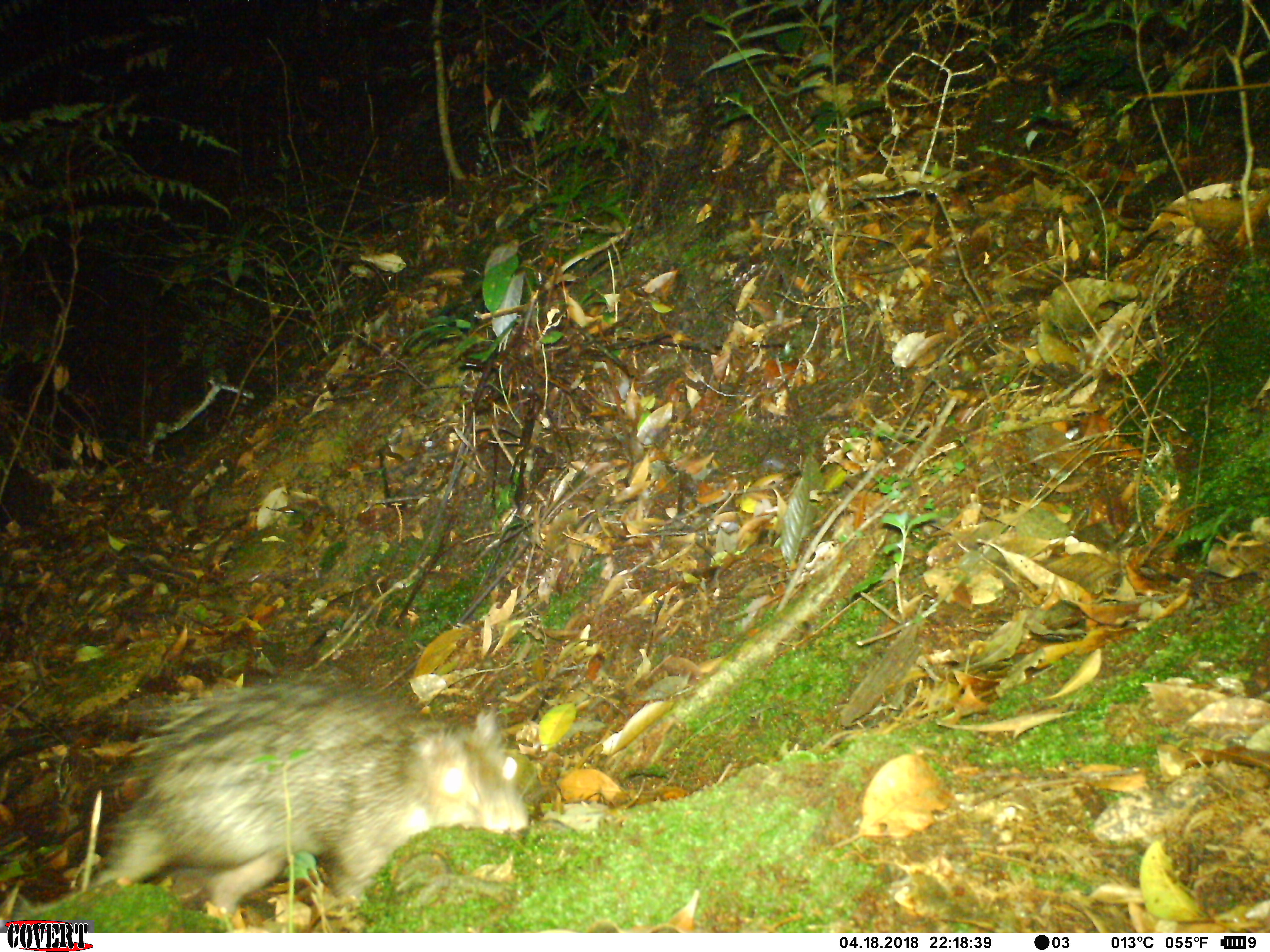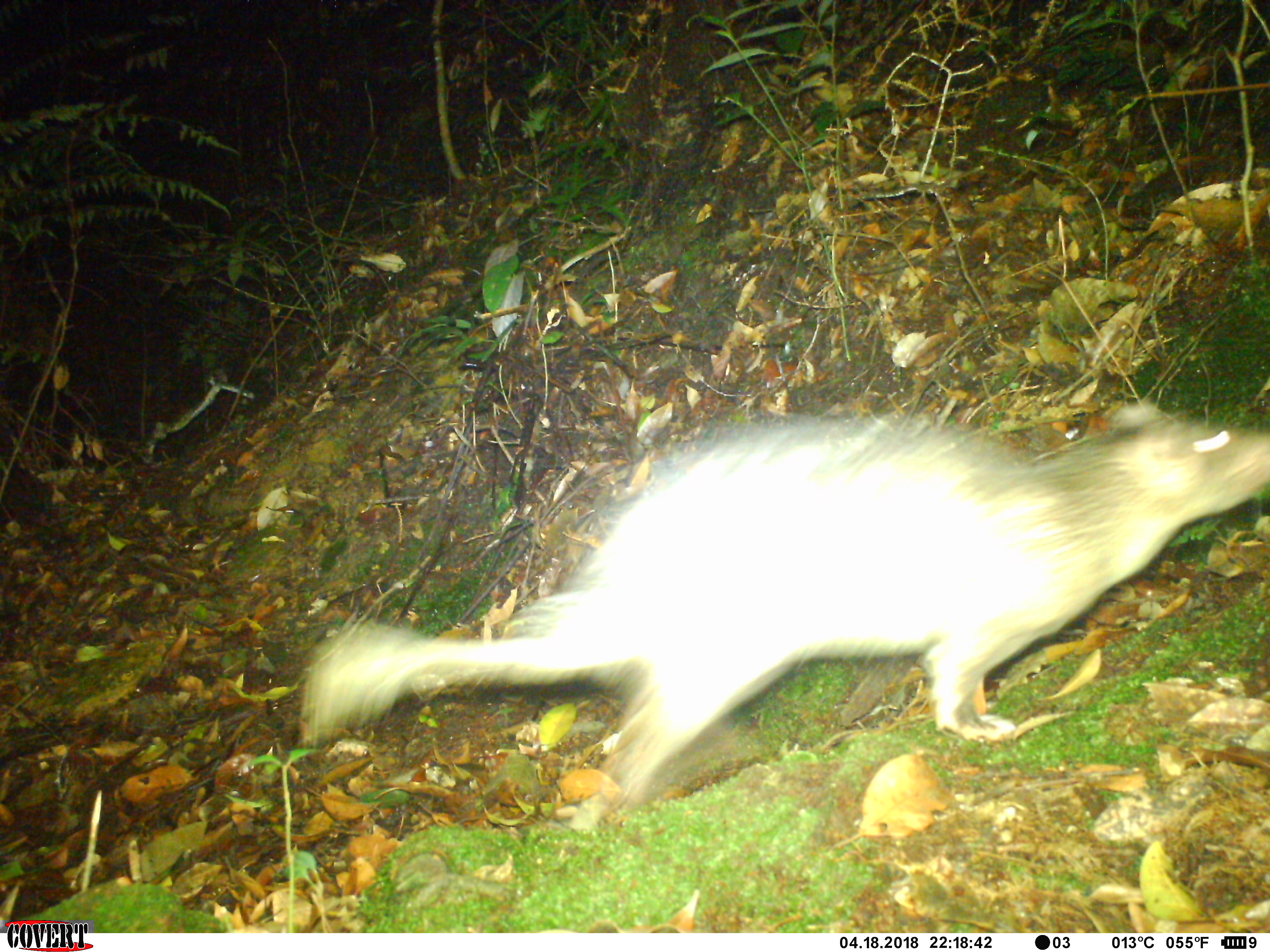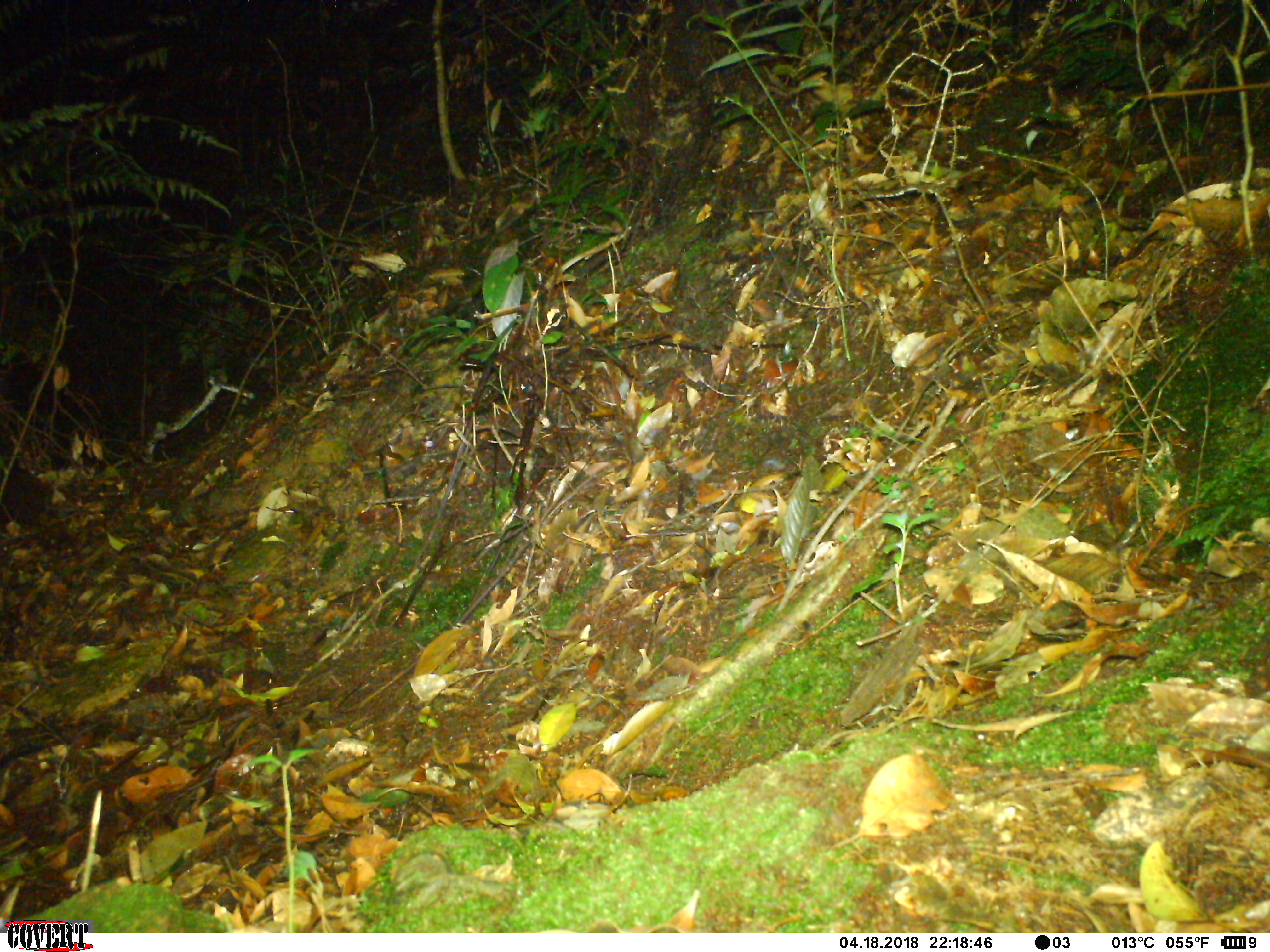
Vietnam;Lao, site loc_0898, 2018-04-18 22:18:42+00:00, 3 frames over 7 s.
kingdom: Animalia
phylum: Chordata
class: Mammalia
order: Rodentia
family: Hystricidae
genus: Atherurus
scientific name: Atherurus macrourus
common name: asiatic brush-tailed porcupine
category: asiatic brush tailed porcupine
Asiatic brush tailed porcupine (asiatic brush-tailed porcupine) (Atherurus macrourus). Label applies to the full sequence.